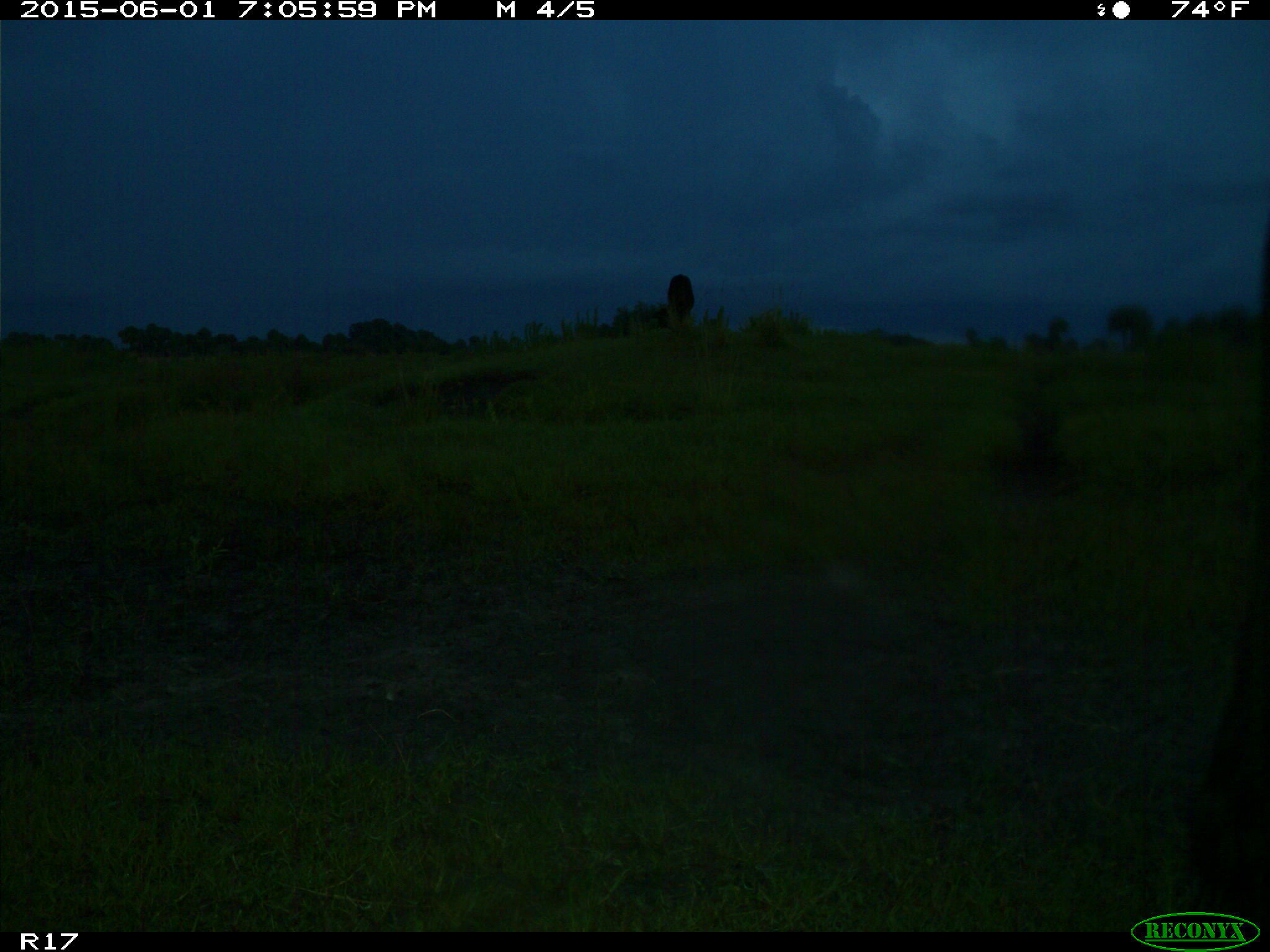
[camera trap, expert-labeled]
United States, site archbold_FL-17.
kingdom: Animalia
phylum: Chordata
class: Mammalia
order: Artiodactyla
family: Bovidae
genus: Bos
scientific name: Bos taurus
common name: domestic cow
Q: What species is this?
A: Bos taurus (domestic cow).